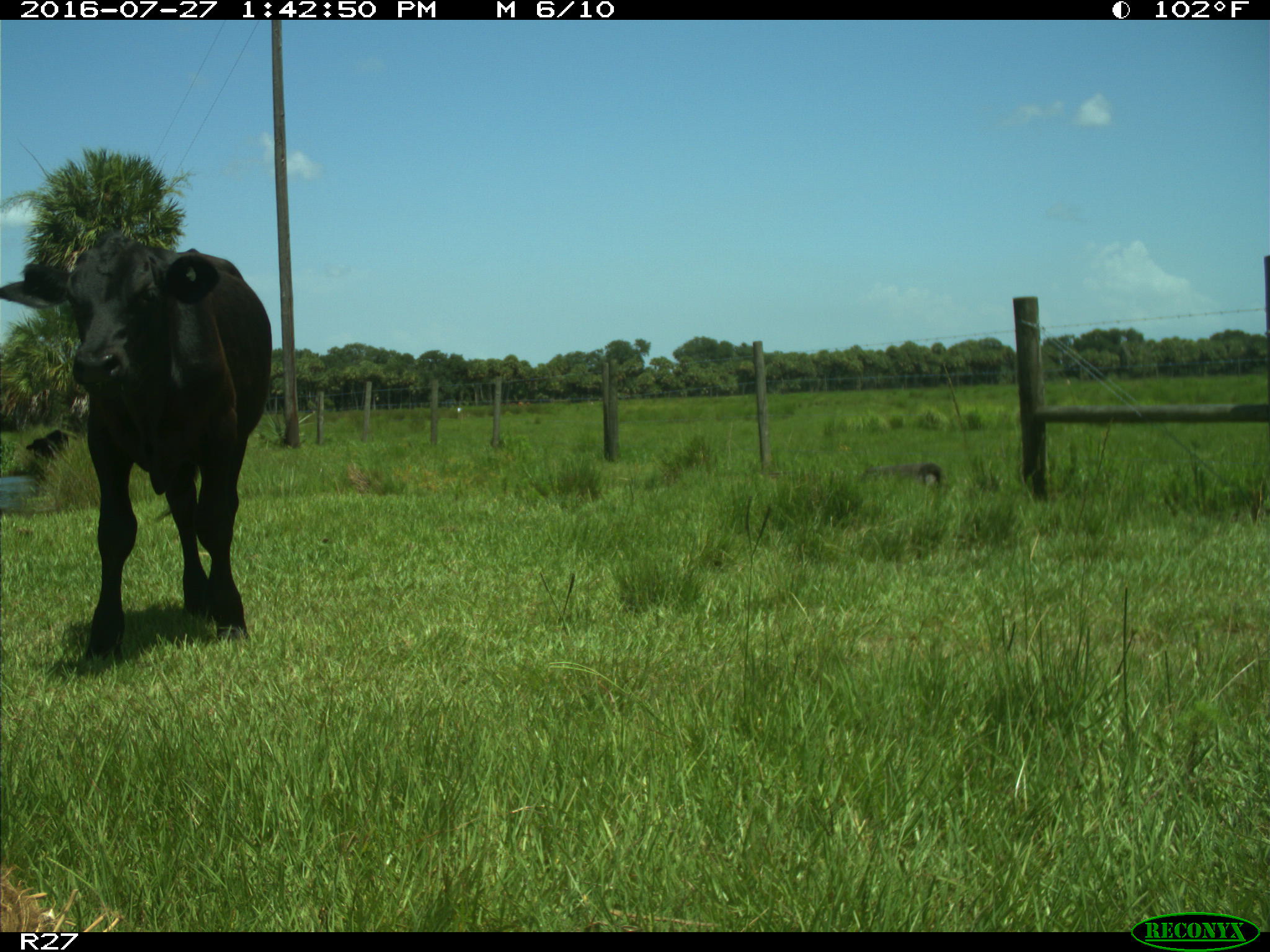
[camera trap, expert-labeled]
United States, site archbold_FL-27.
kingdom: Animalia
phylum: Chordata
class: Mammalia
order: Artiodactyla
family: Bovidae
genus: Bos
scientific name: Bos taurus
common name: domestic cow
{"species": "Bos taurus (domestic cow)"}